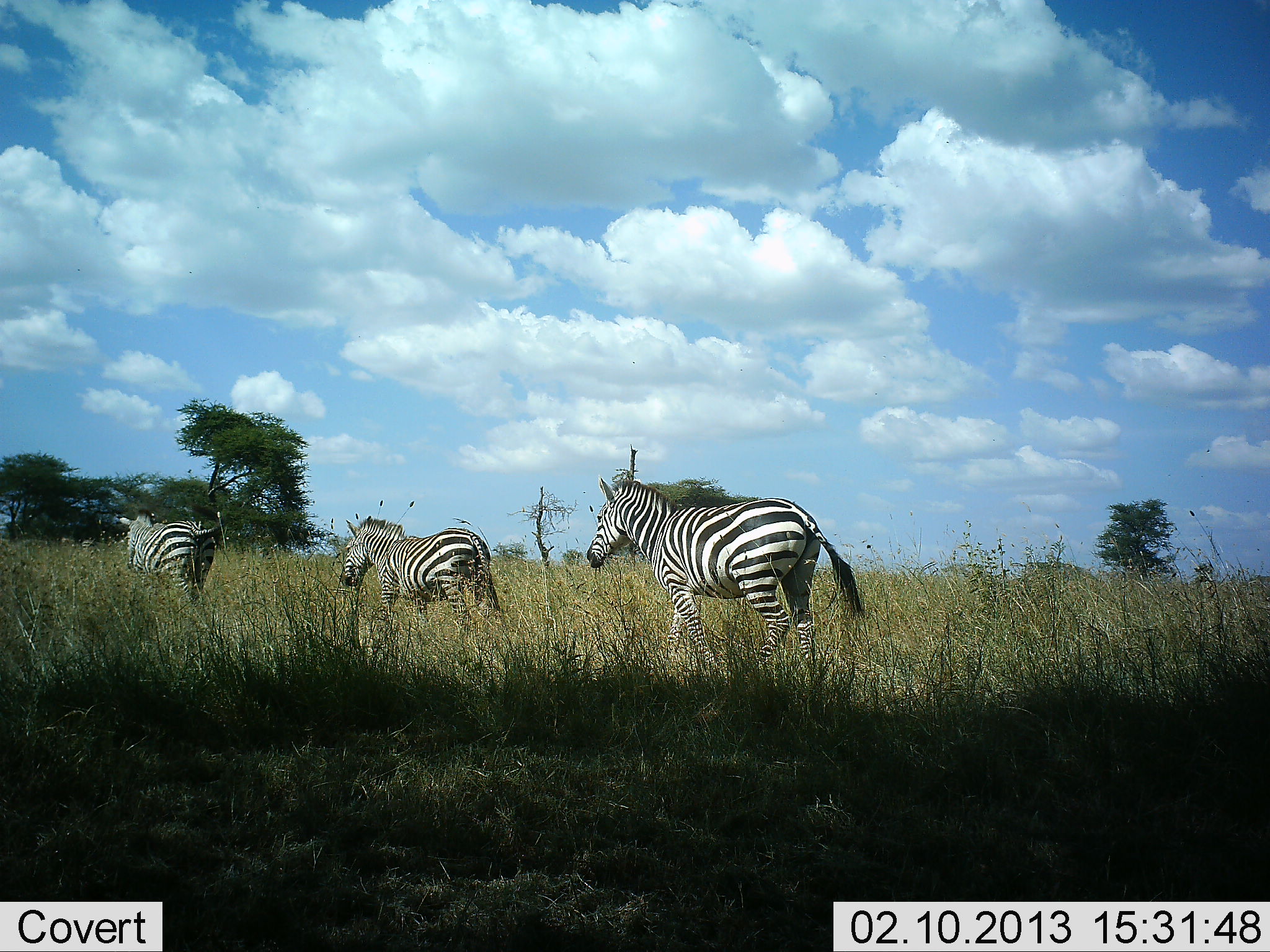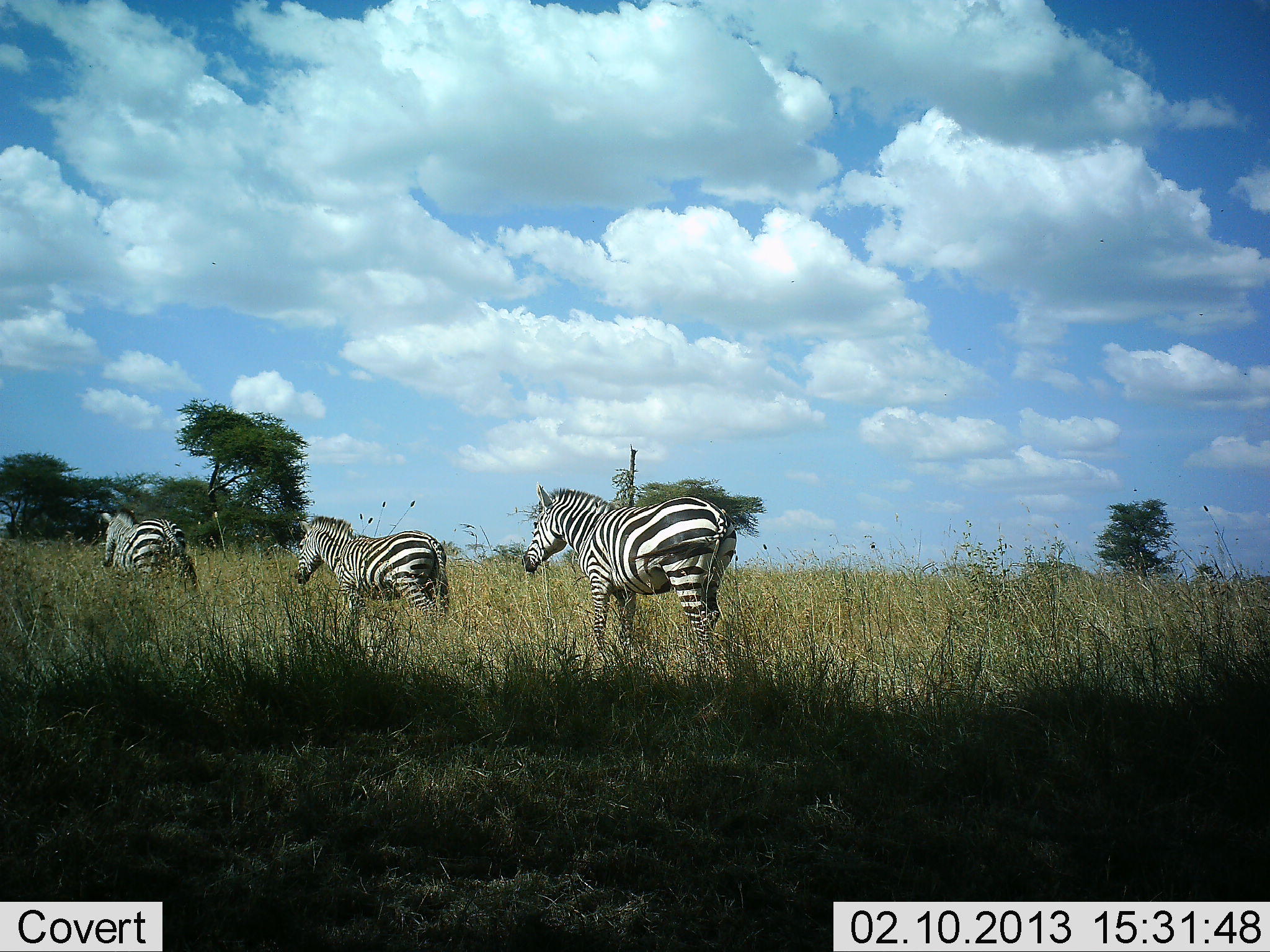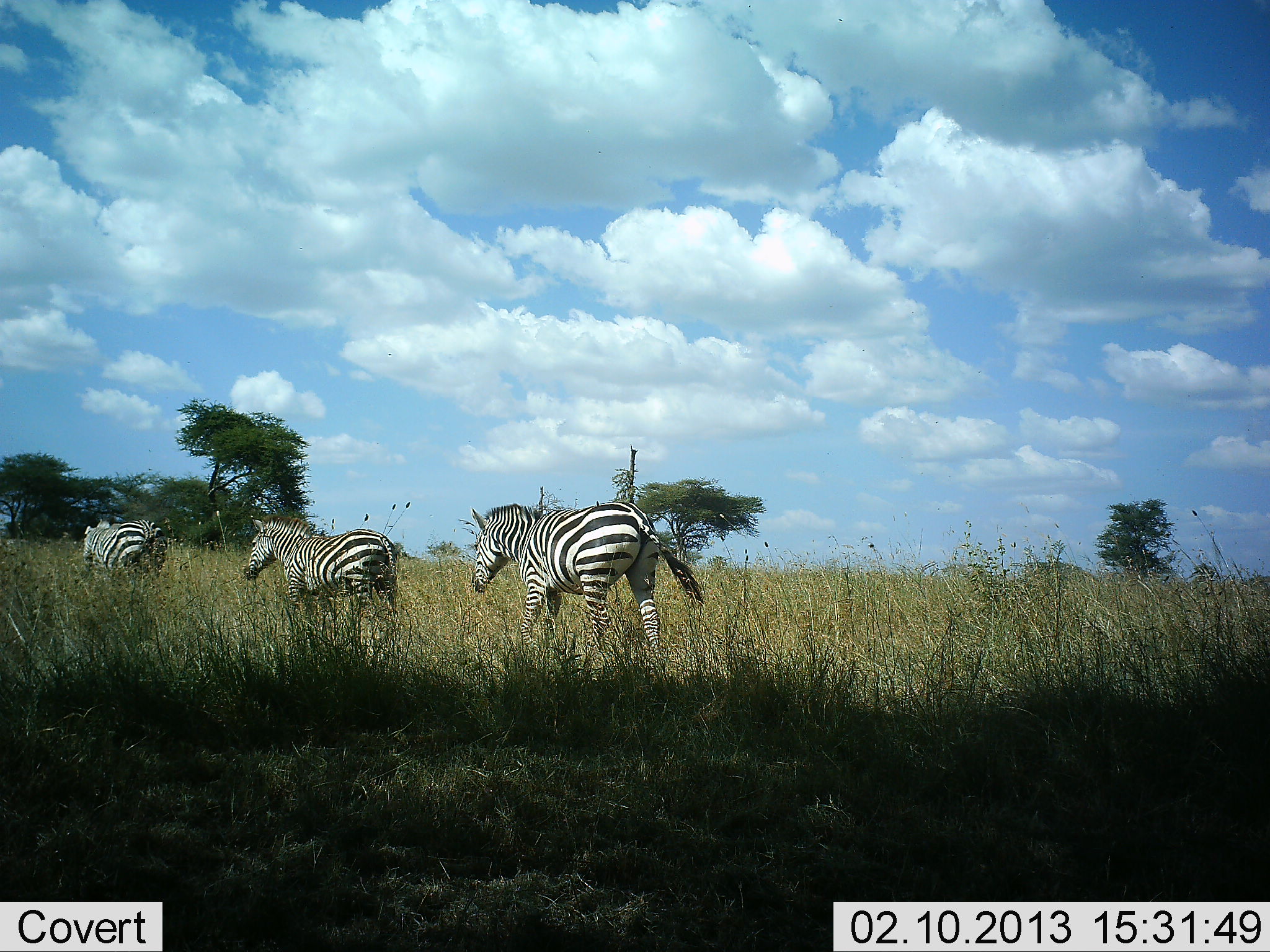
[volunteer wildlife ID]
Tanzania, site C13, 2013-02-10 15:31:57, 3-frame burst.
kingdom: Animalia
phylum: Chordata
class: Mammalia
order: Perissodactyla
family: Equidae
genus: Equus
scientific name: Equus quagga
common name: plains zebra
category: zebra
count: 3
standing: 5%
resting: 0%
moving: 100%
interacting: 0%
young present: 10%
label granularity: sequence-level